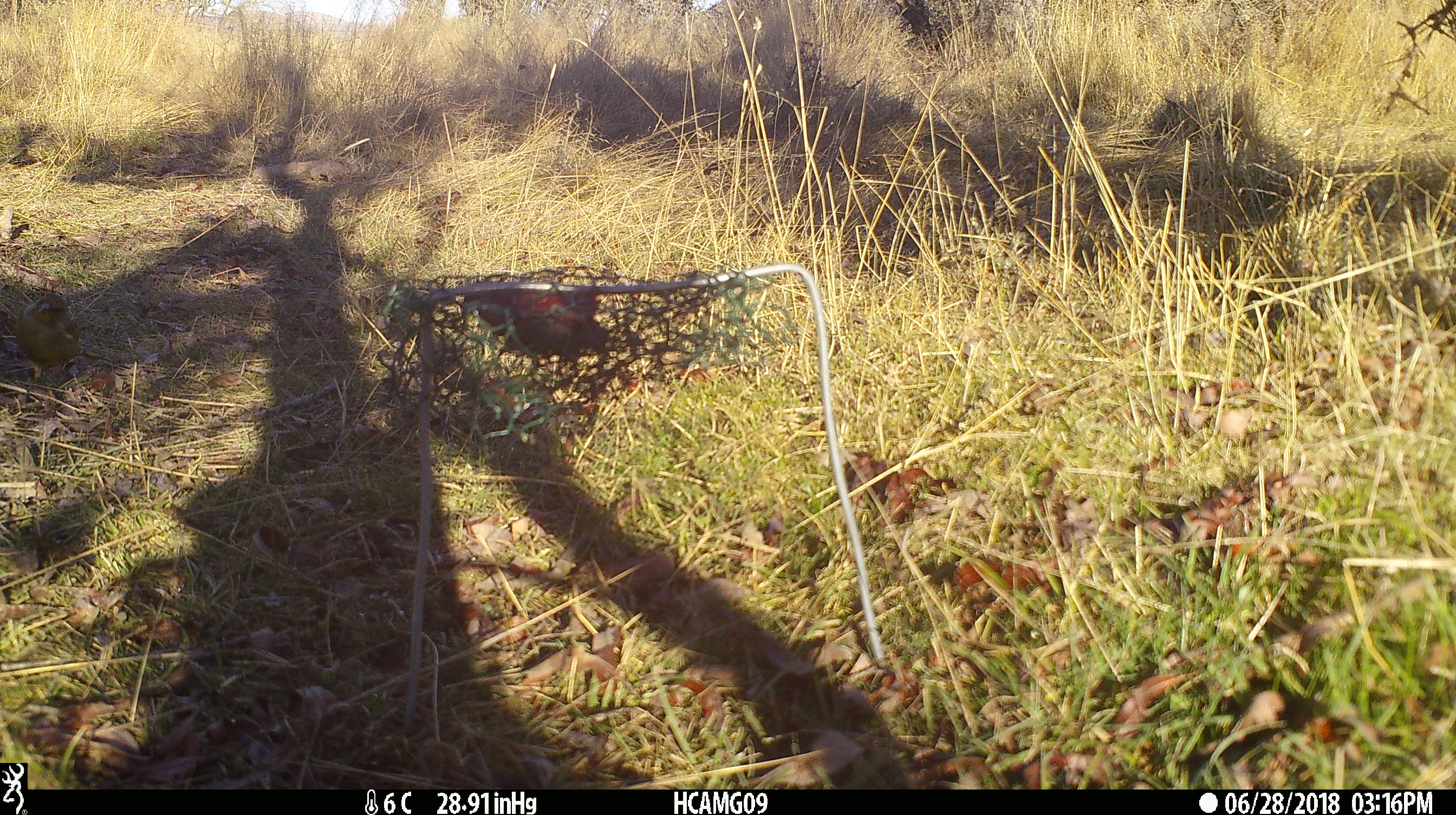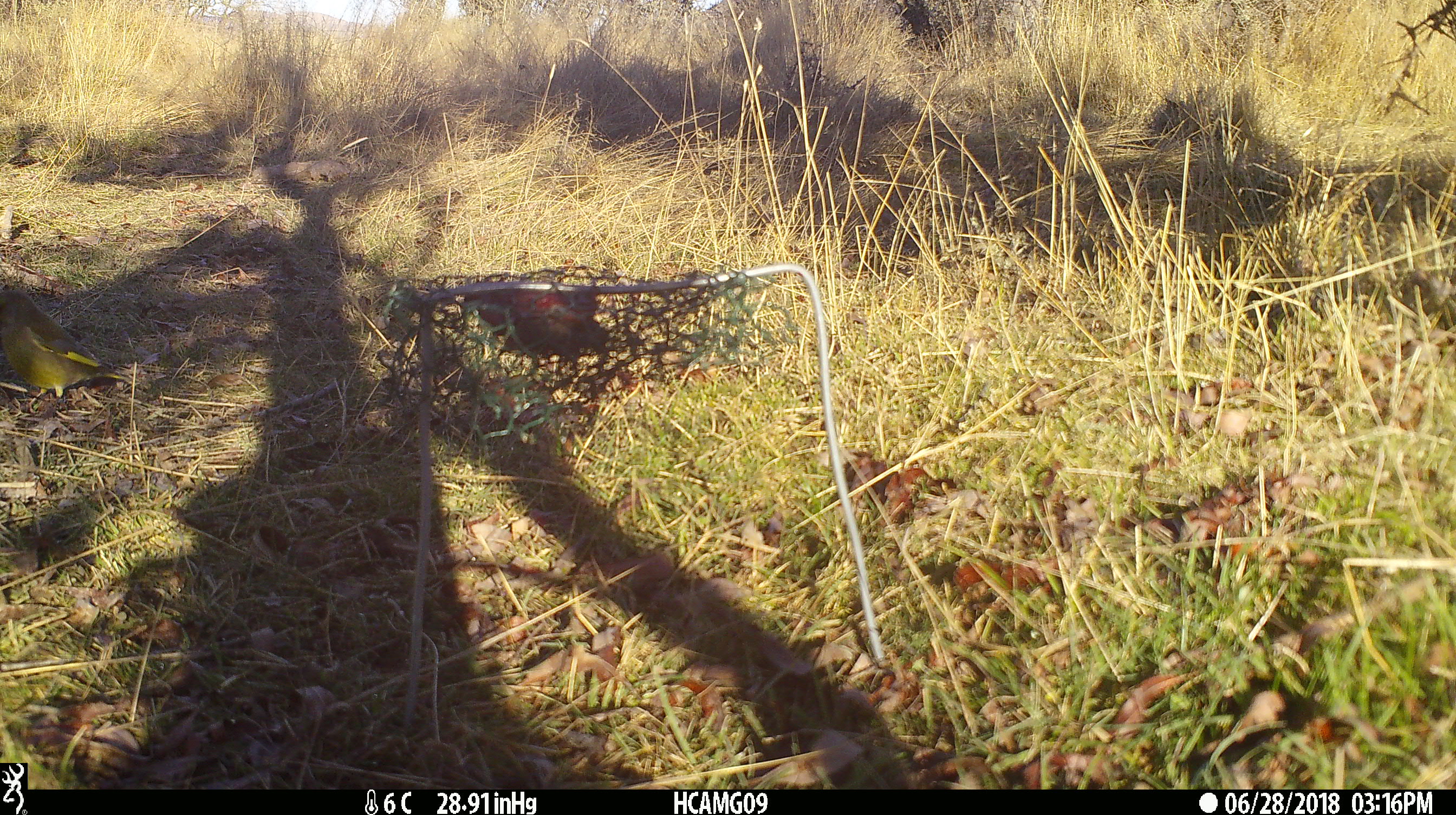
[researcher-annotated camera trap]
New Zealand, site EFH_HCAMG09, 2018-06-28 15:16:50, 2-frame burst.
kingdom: Animalia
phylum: Chordata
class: Aves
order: Passeriformes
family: Fringillidae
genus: Chloris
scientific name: Chloris chloris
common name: greenfinch